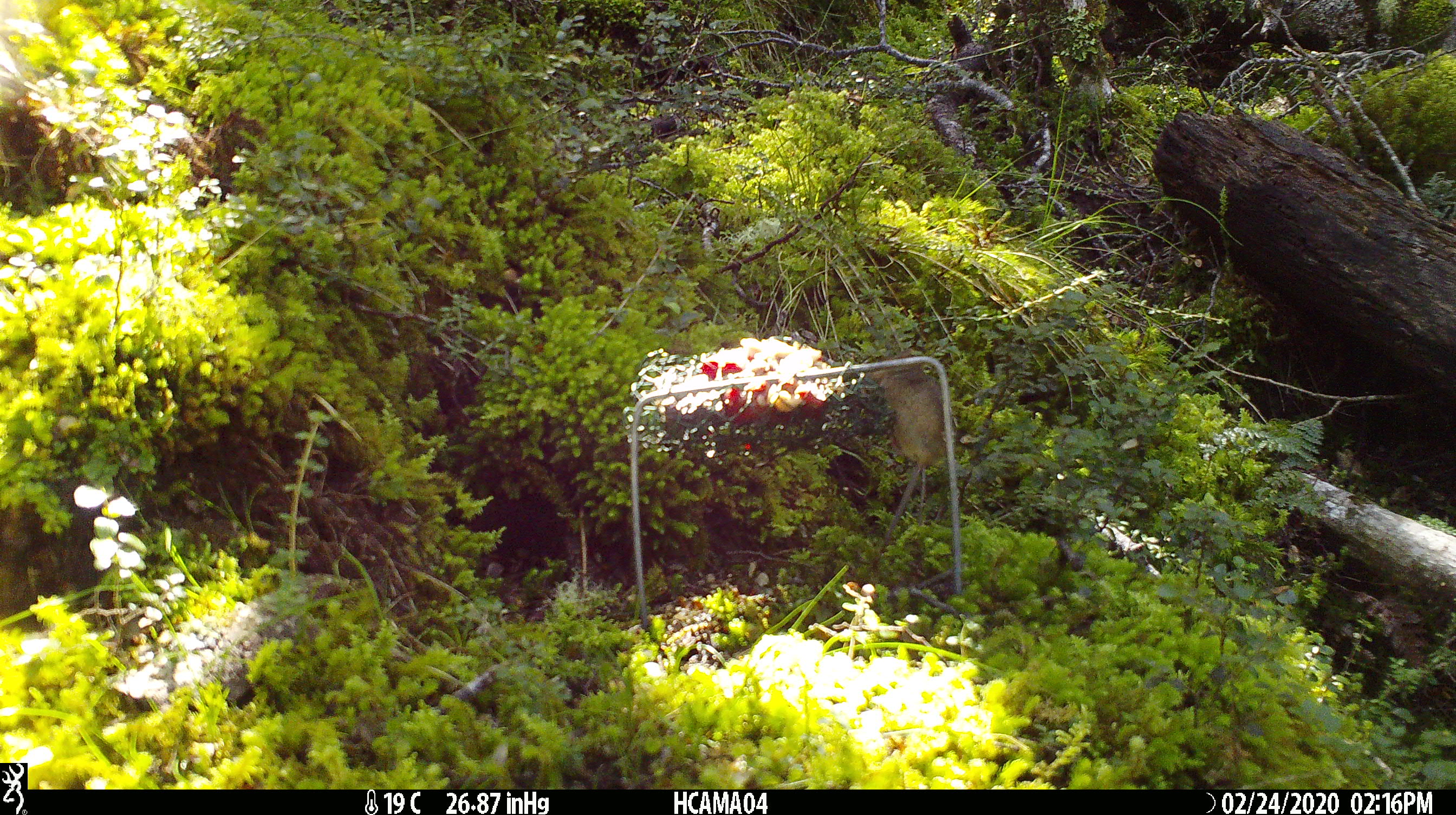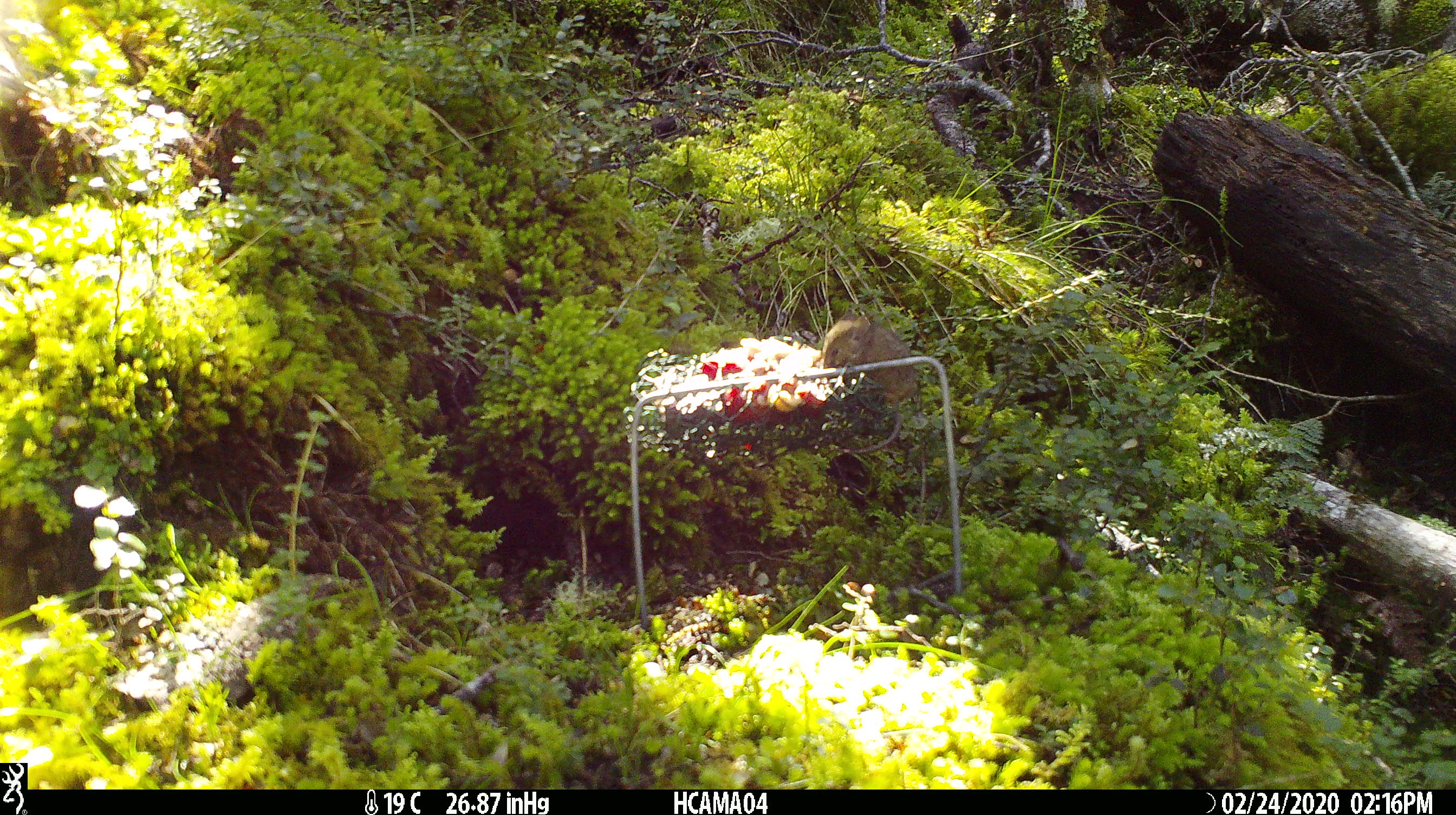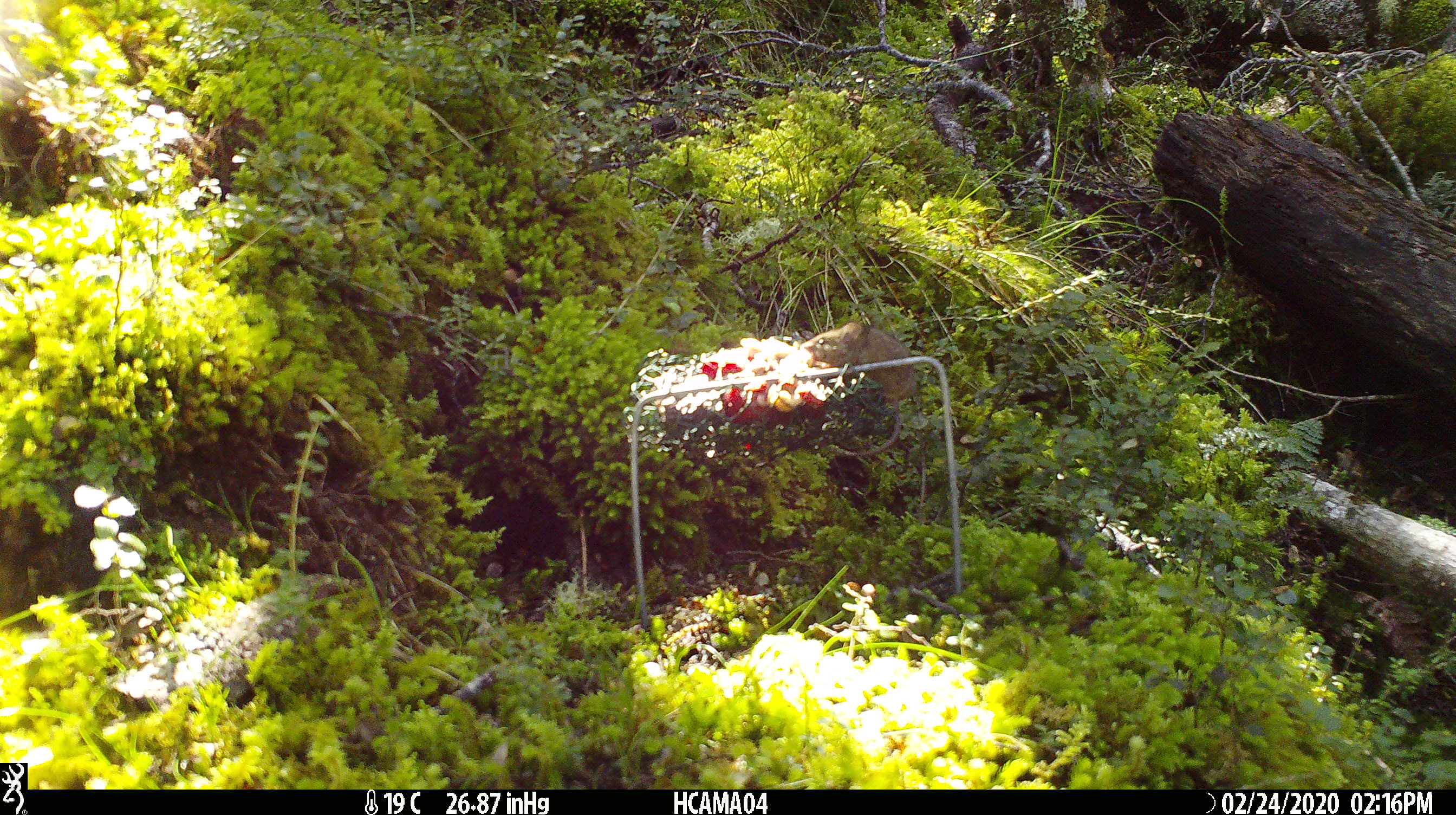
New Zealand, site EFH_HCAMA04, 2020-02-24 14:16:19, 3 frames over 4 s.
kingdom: Animalia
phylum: Chordata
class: Mammalia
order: Rodentia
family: Muridae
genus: Mus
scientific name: Mus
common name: mouse